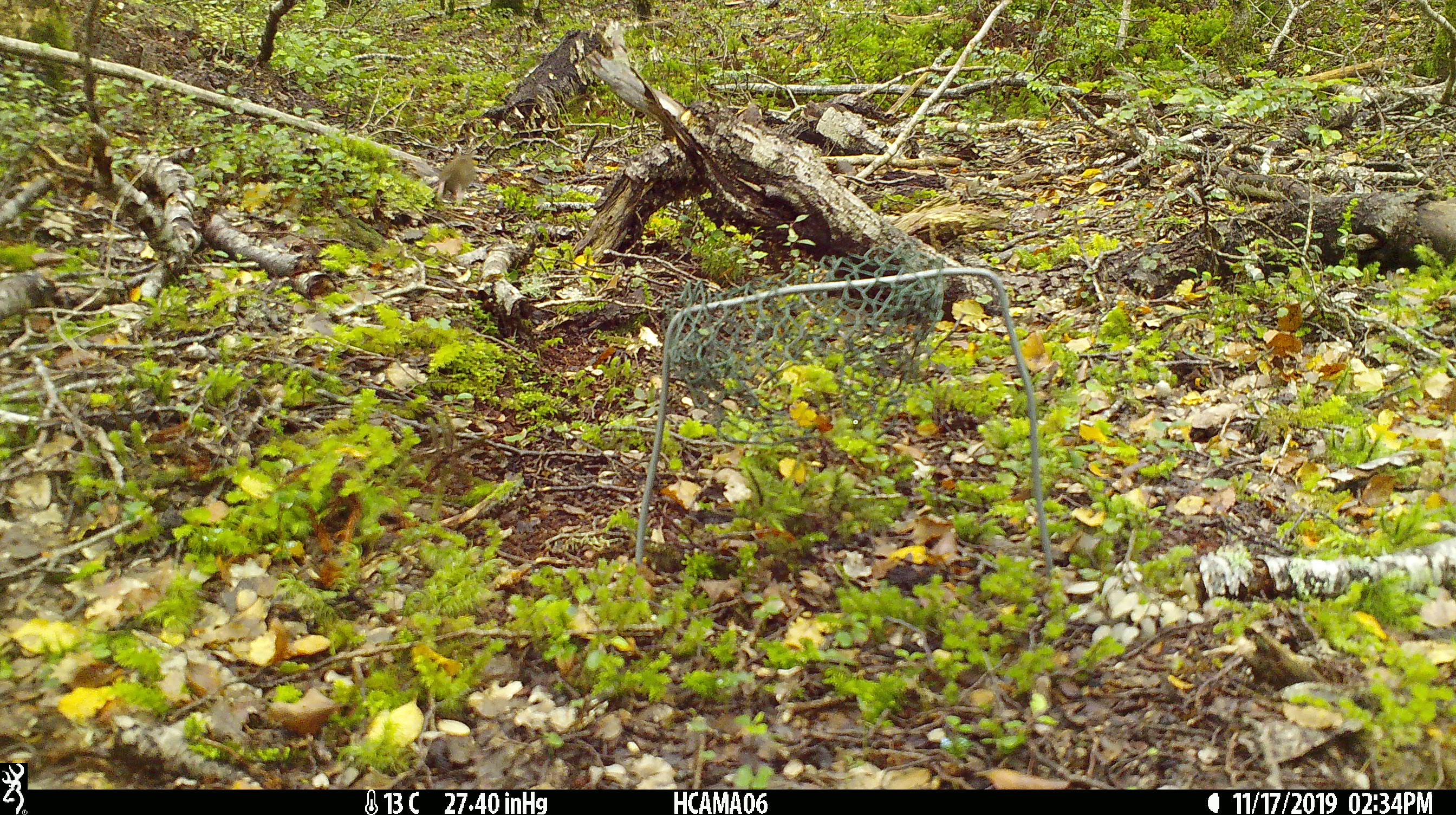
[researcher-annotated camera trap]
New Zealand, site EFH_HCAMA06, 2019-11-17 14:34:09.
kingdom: Animalia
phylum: Chordata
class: Mammalia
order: Rodentia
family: Muridae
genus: Mus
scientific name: Mus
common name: mouse